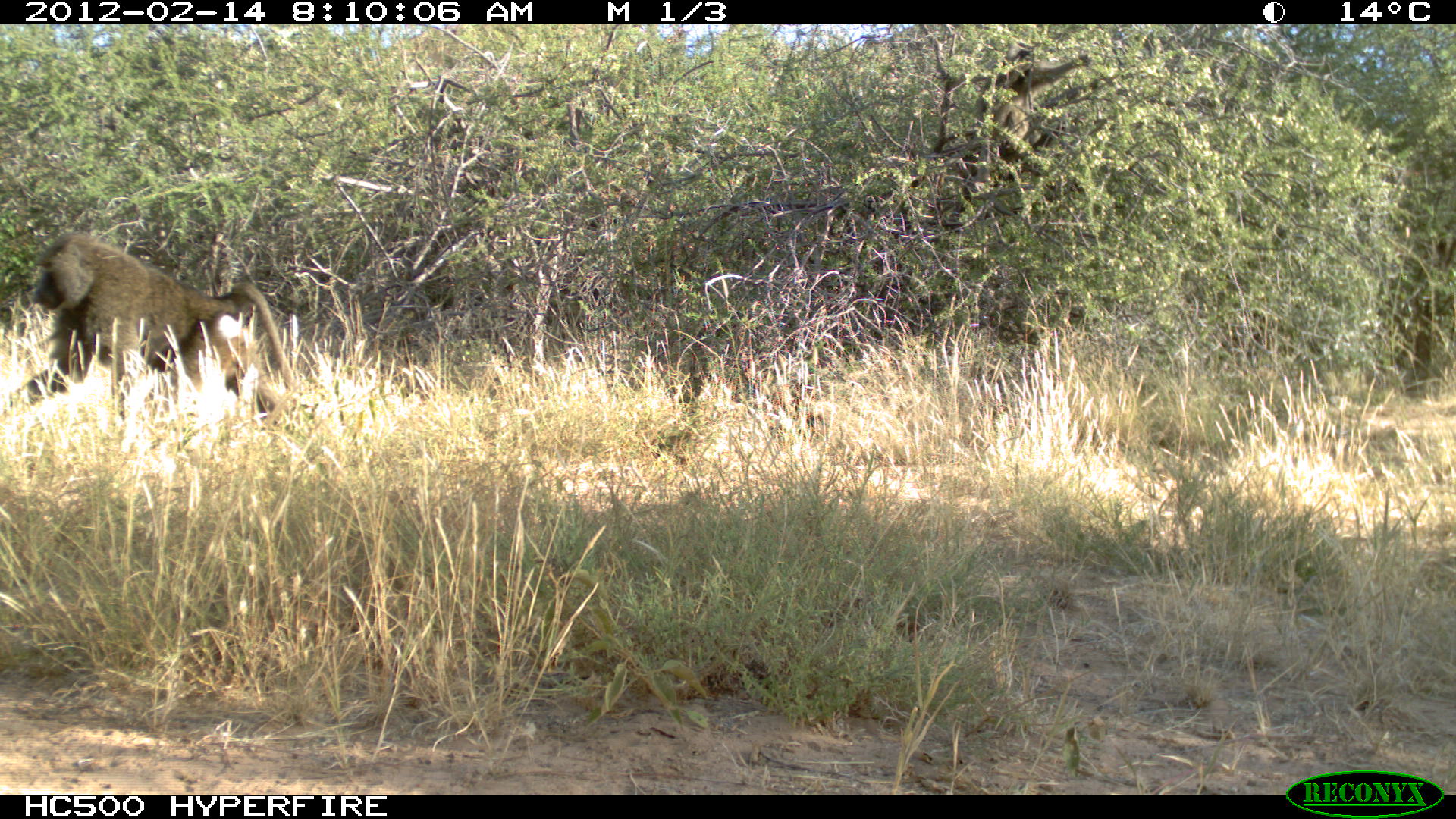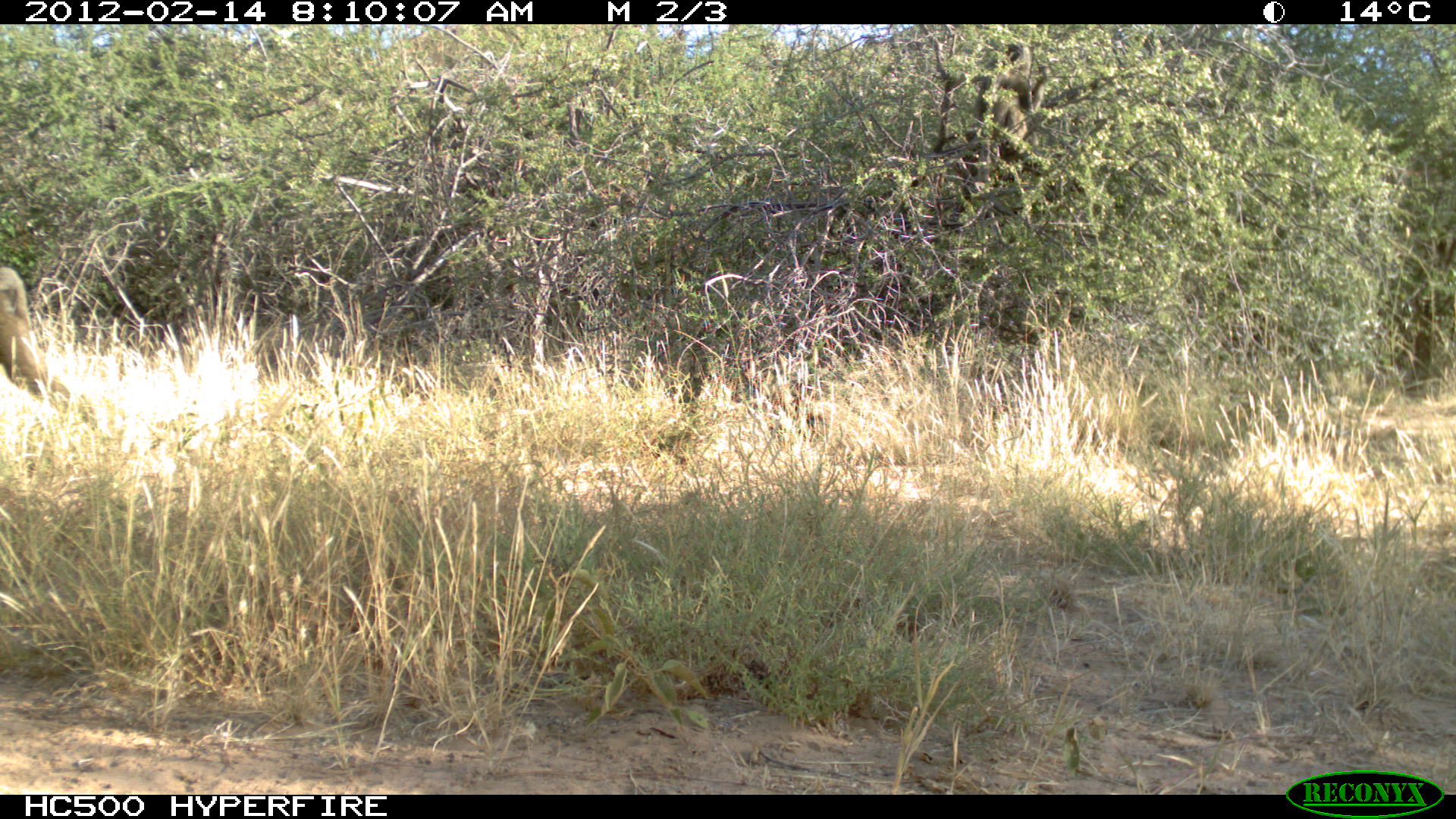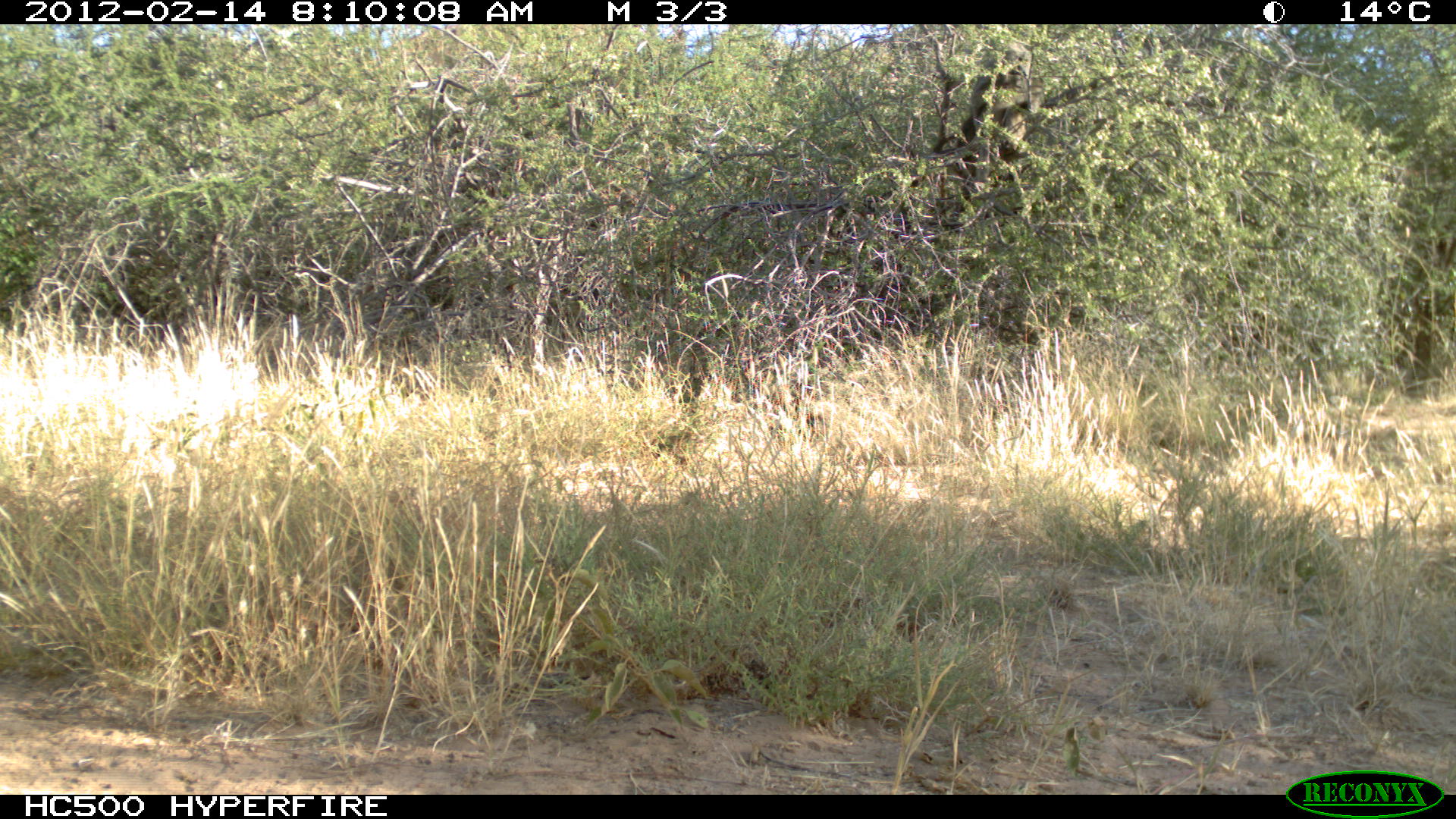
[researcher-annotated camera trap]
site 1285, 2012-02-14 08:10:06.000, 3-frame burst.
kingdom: Animalia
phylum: Chordata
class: Mammalia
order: Primates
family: Cercopithecidae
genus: Papio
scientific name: Papio anubis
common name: olive baboon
Papio anubis (olive baboon), count 2.